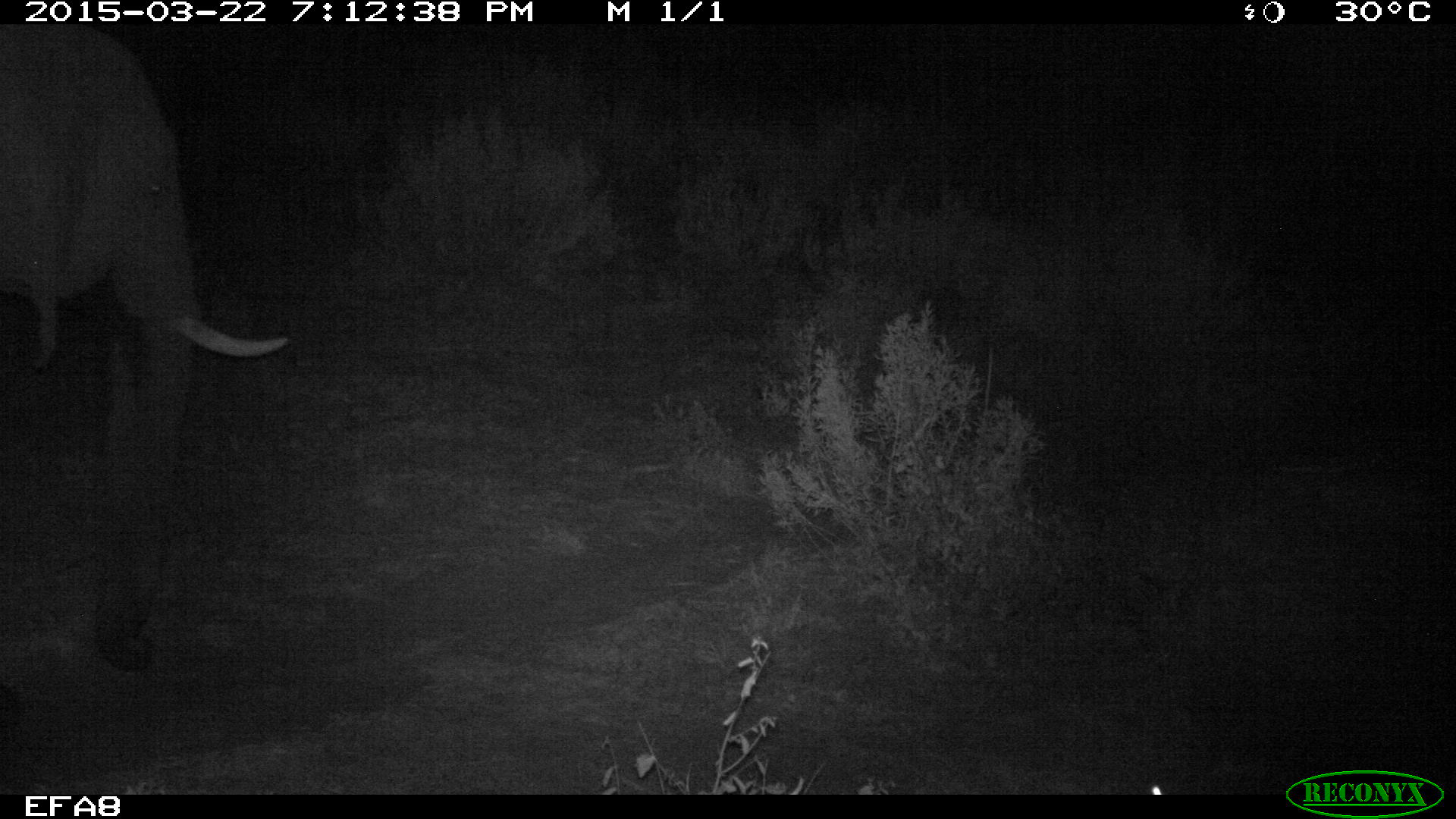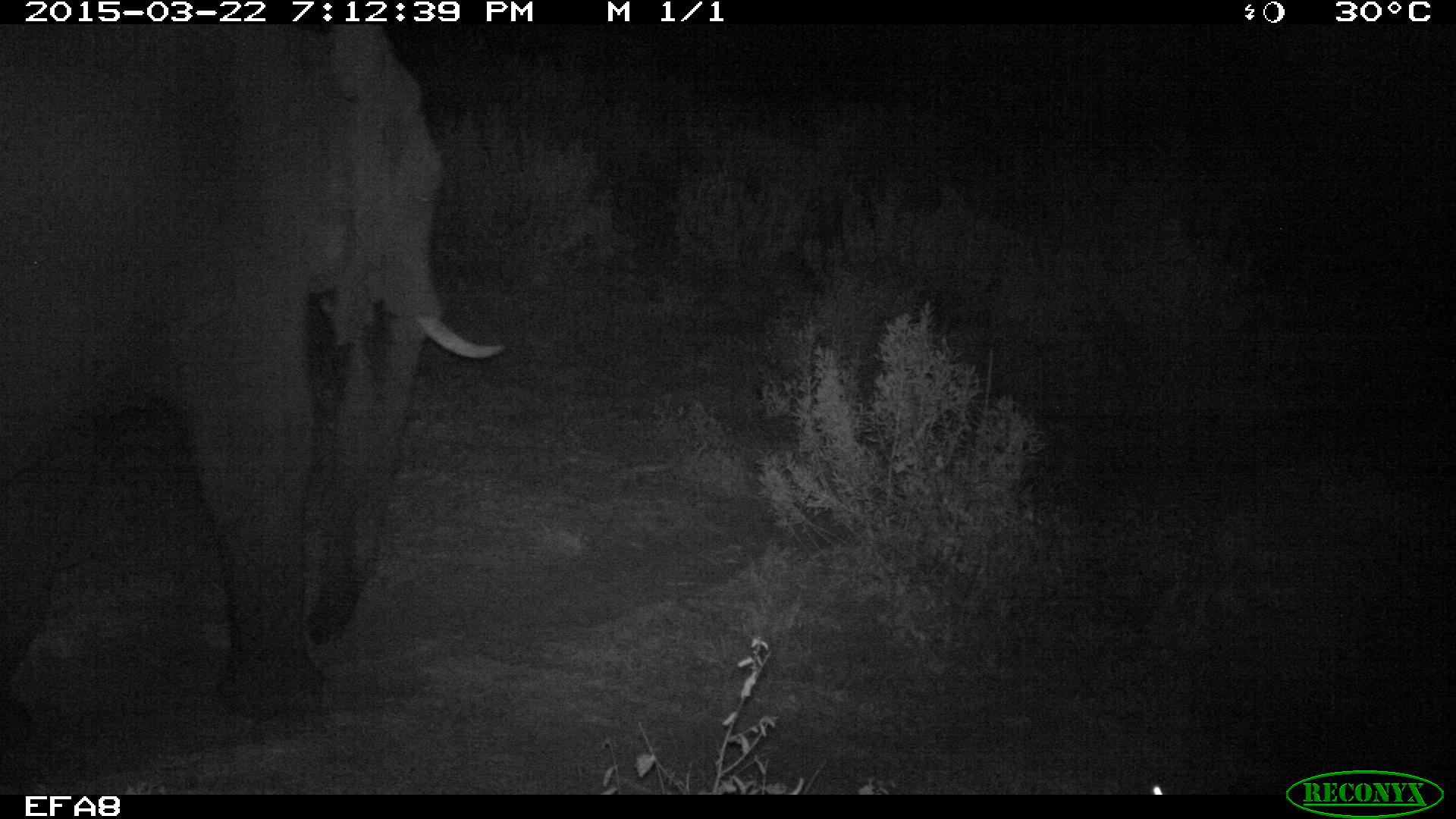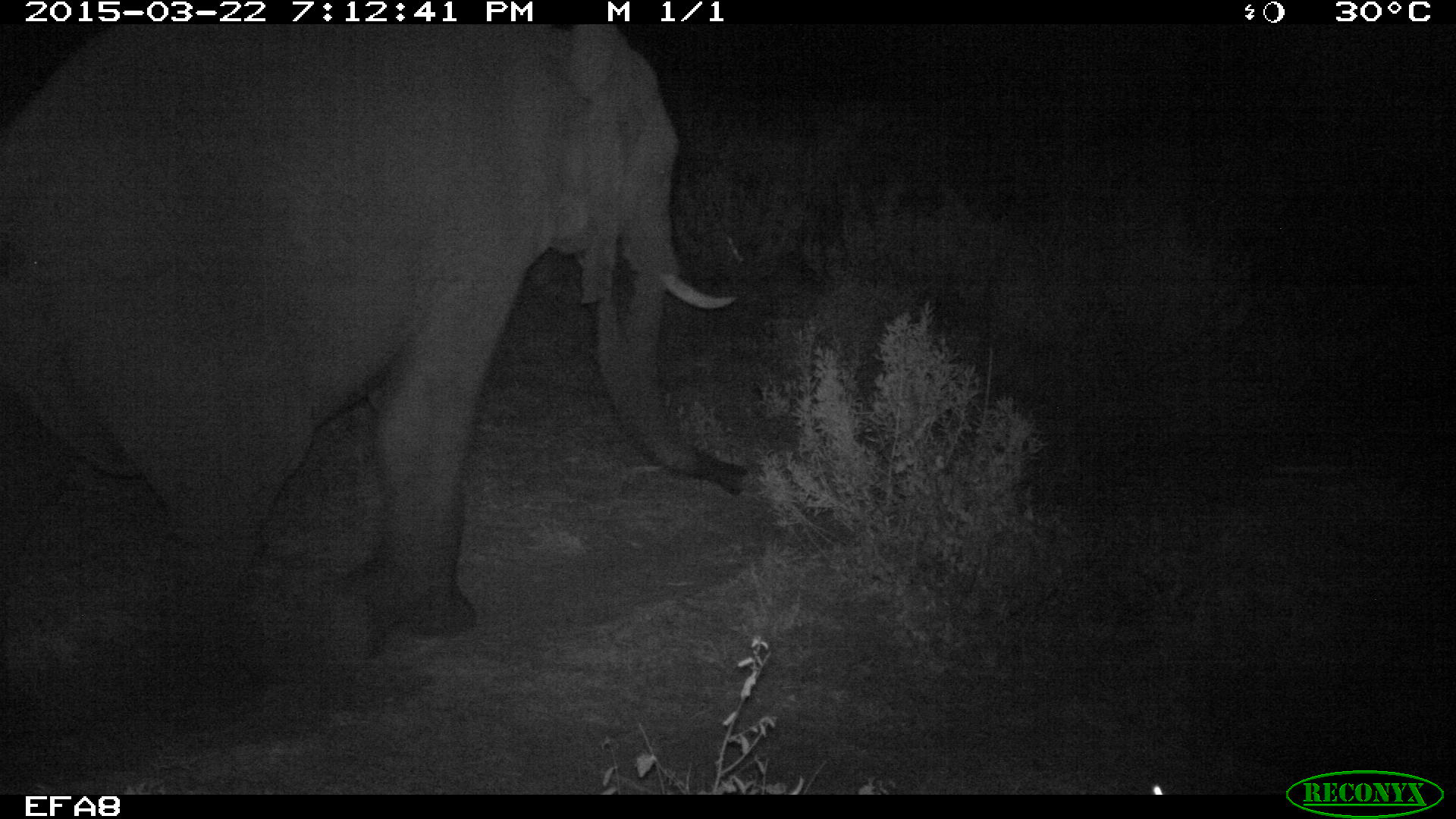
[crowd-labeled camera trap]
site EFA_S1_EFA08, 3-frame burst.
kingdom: Animalia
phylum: Chordata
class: Mammalia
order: Proboscidea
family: Elephantidae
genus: Loxodonta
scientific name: Loxodonta africana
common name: african bush elephant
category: elephant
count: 1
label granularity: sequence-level